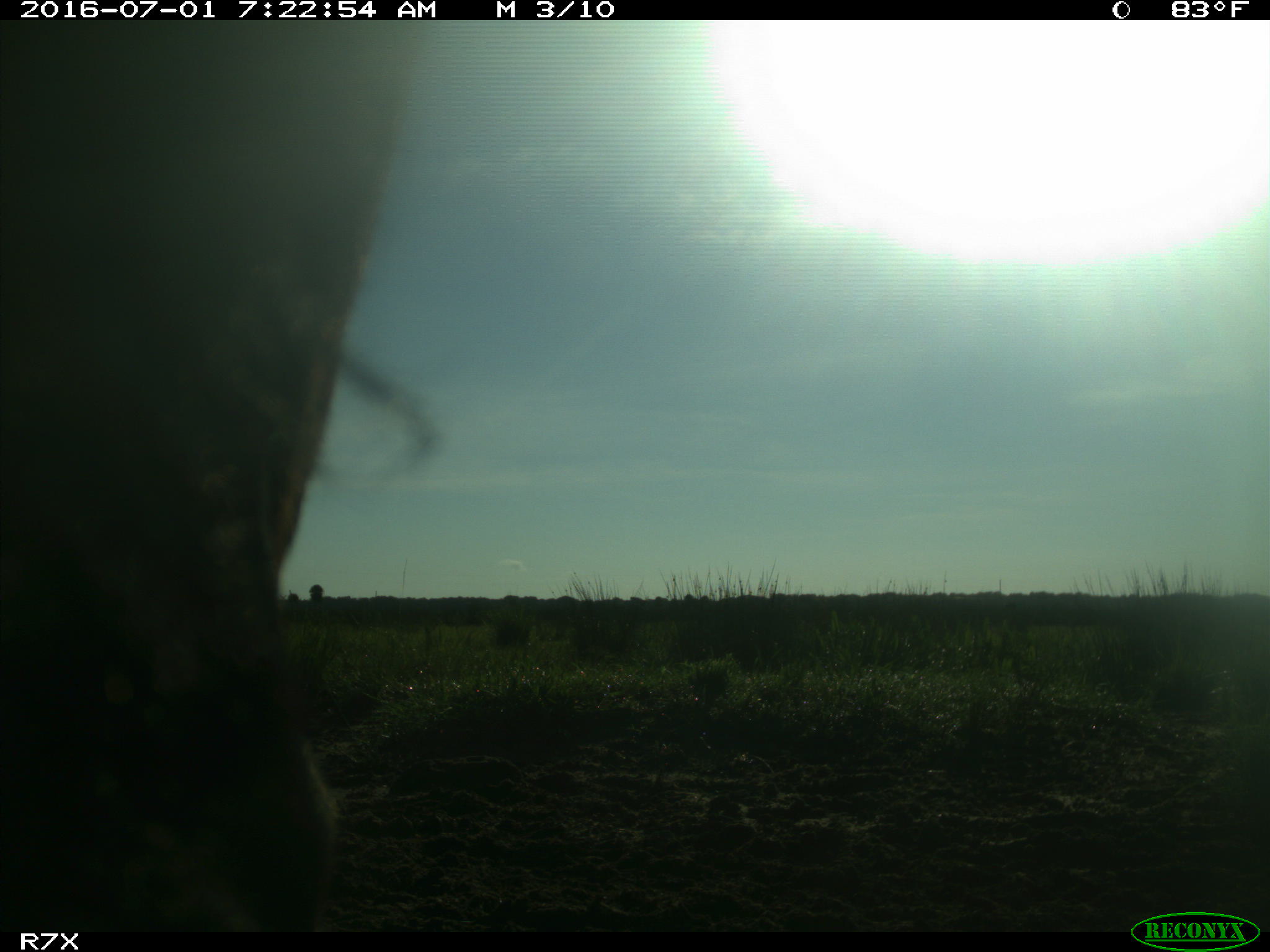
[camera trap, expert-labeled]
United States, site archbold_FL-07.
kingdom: Animalia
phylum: Chordata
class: Mammalia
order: Artiodactyla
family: Bovidae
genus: Bos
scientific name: Bos taurus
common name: domestic cow